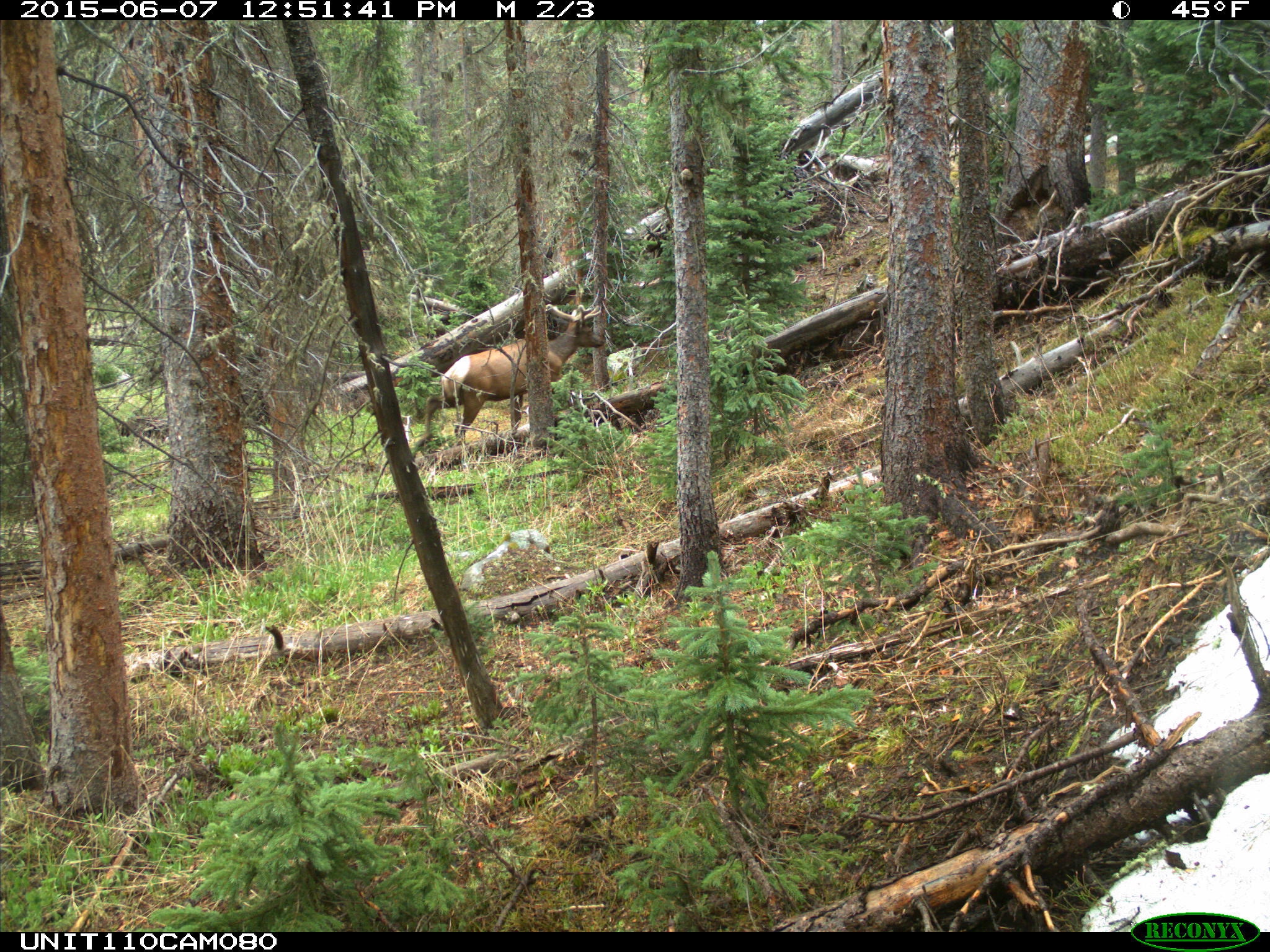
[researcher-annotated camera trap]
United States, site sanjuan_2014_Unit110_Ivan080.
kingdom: Animalia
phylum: Chordata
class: Mammalia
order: Artiodactyla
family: Cervidae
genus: Cervus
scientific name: Cervus elaphus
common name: red deer